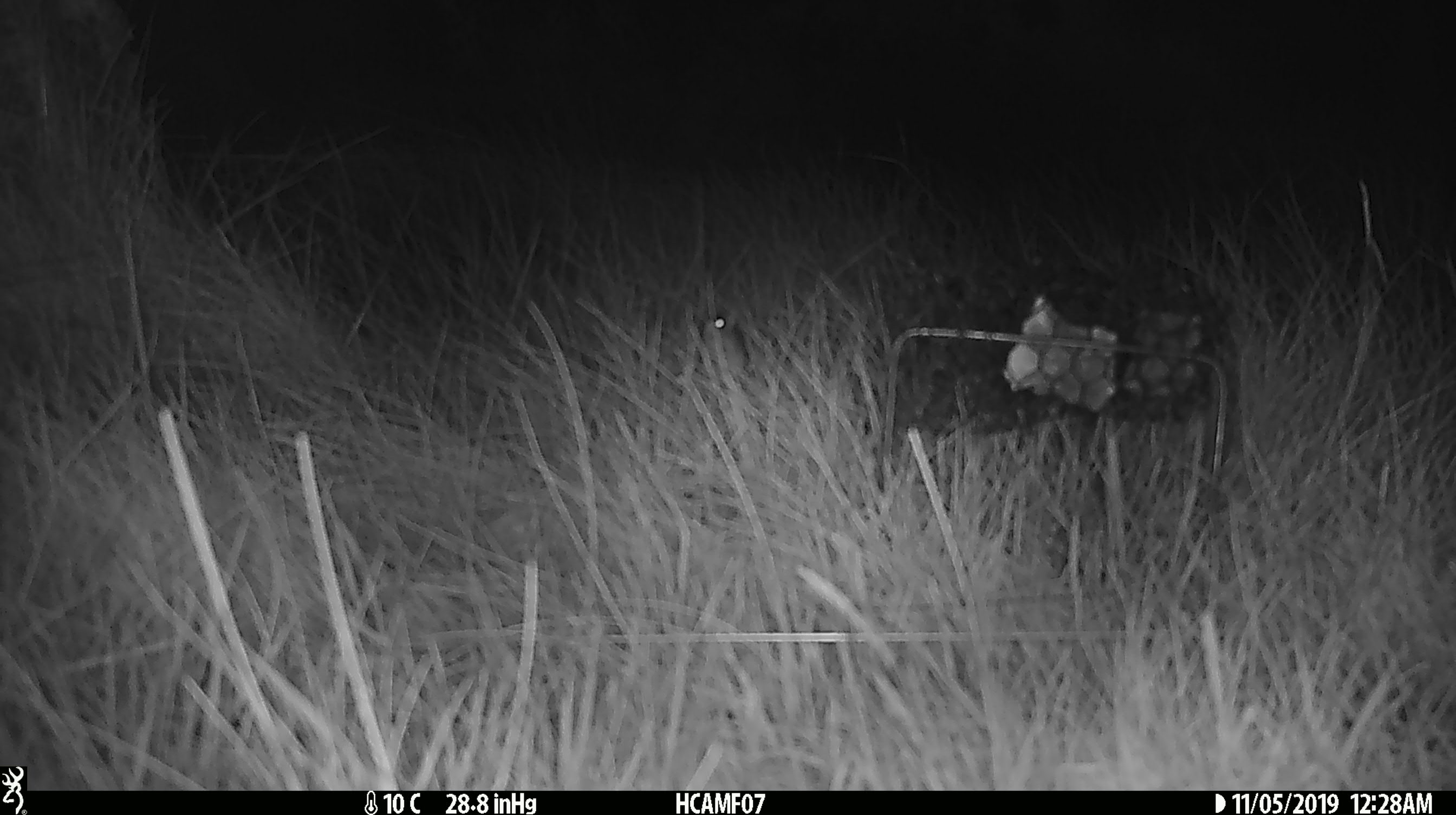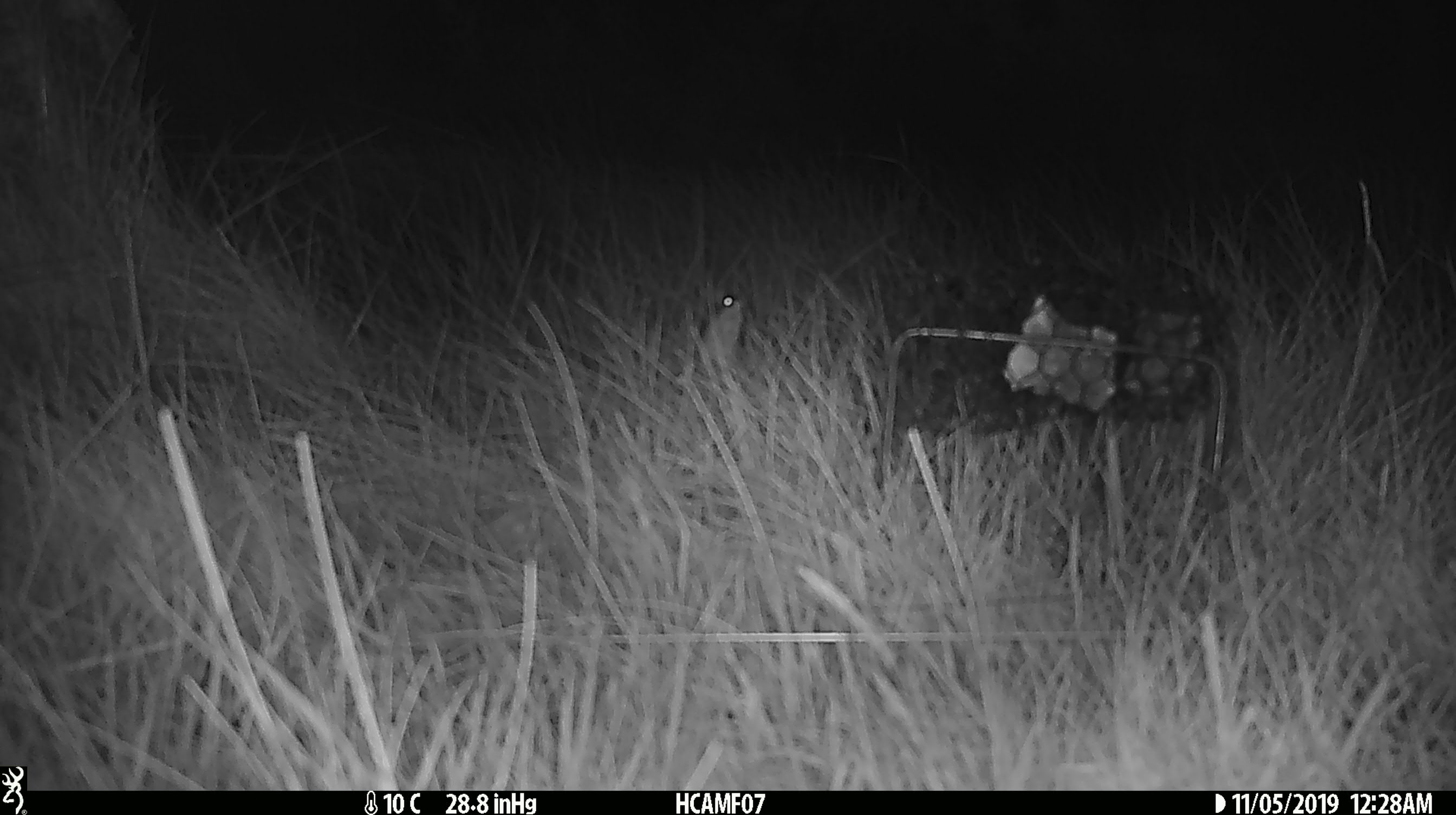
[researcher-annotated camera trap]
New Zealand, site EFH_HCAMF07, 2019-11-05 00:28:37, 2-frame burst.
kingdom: Animalia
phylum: Chordata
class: Mammalia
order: Rodentia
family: Muridae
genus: Mus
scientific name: Mus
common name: mouse